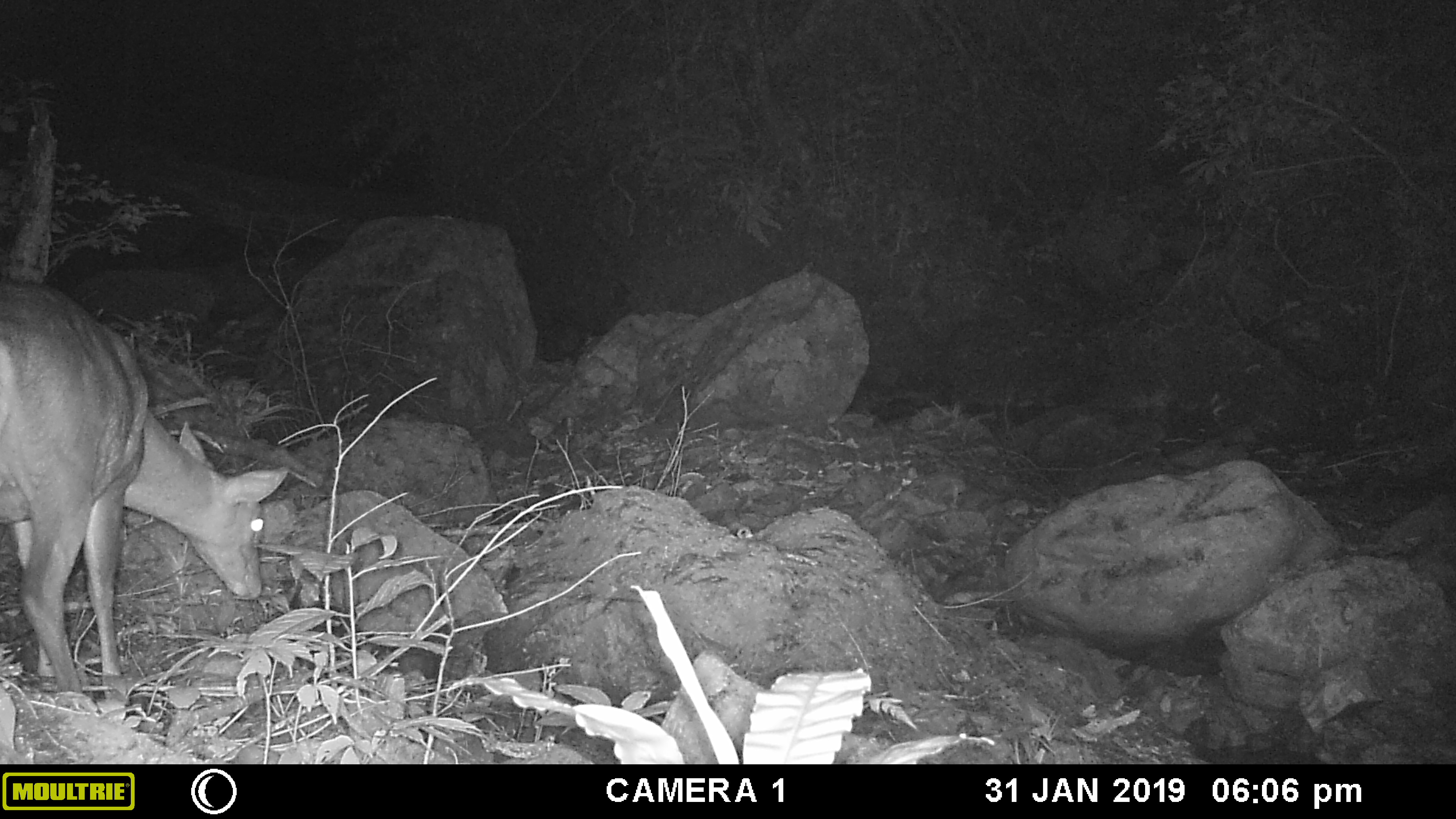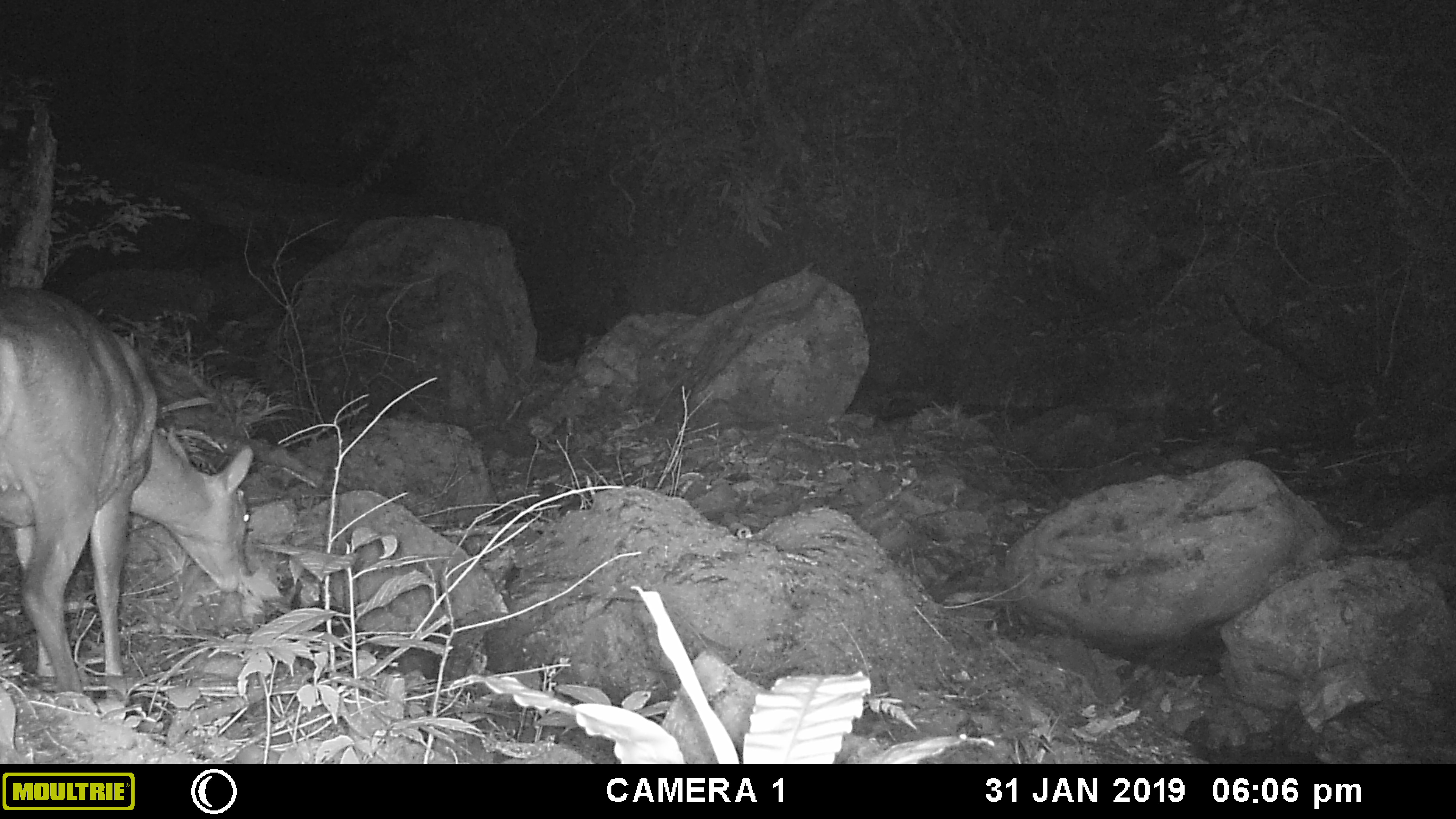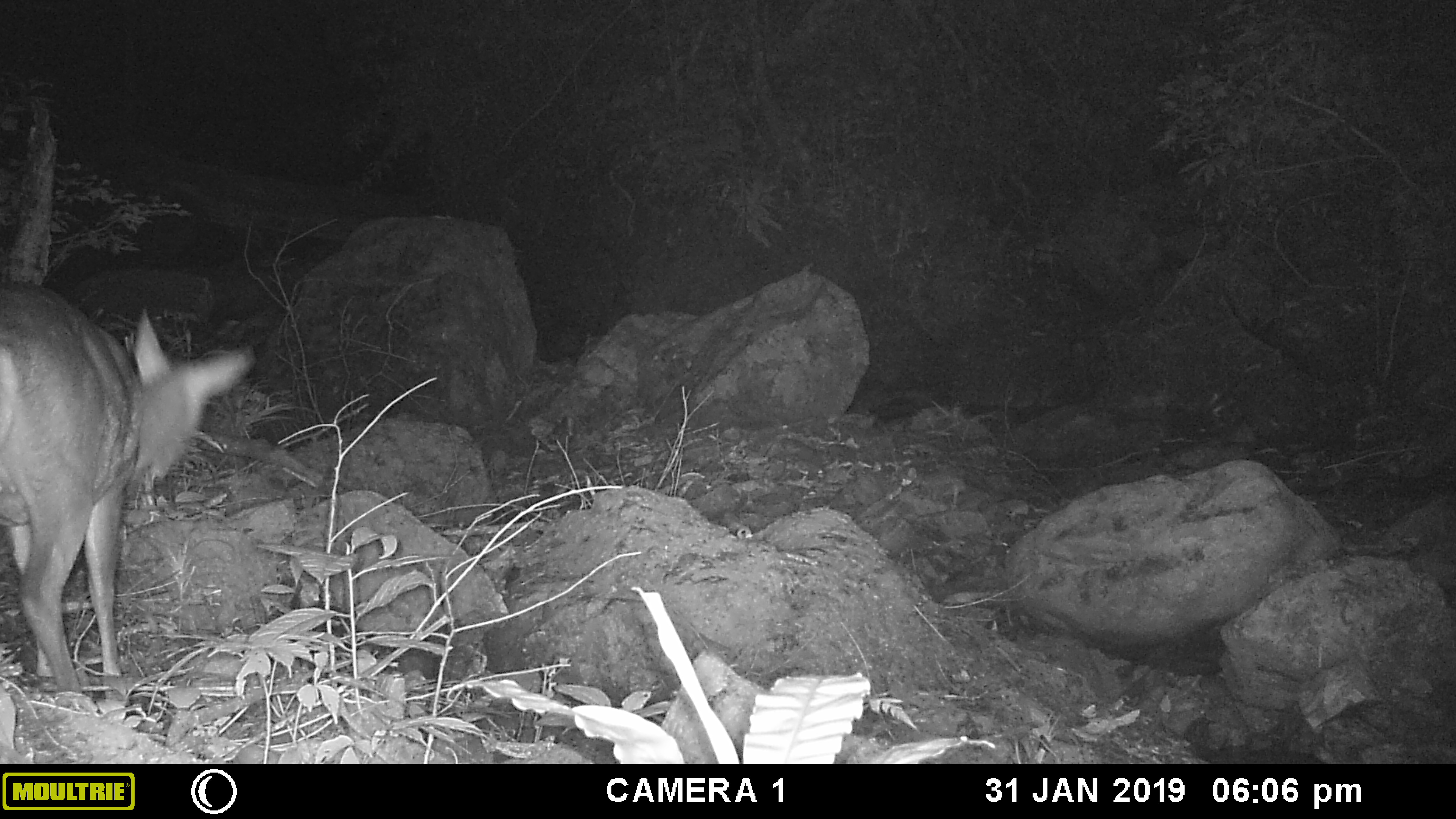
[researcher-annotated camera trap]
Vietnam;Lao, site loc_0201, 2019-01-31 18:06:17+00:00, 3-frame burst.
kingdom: Animalia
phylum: Chordata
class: Mammalia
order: Artiodactyla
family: Cervidae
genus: Muntiacus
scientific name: Muntiacus vuquangensis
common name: large-antlered muntjac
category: large antlered muntjac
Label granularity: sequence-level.